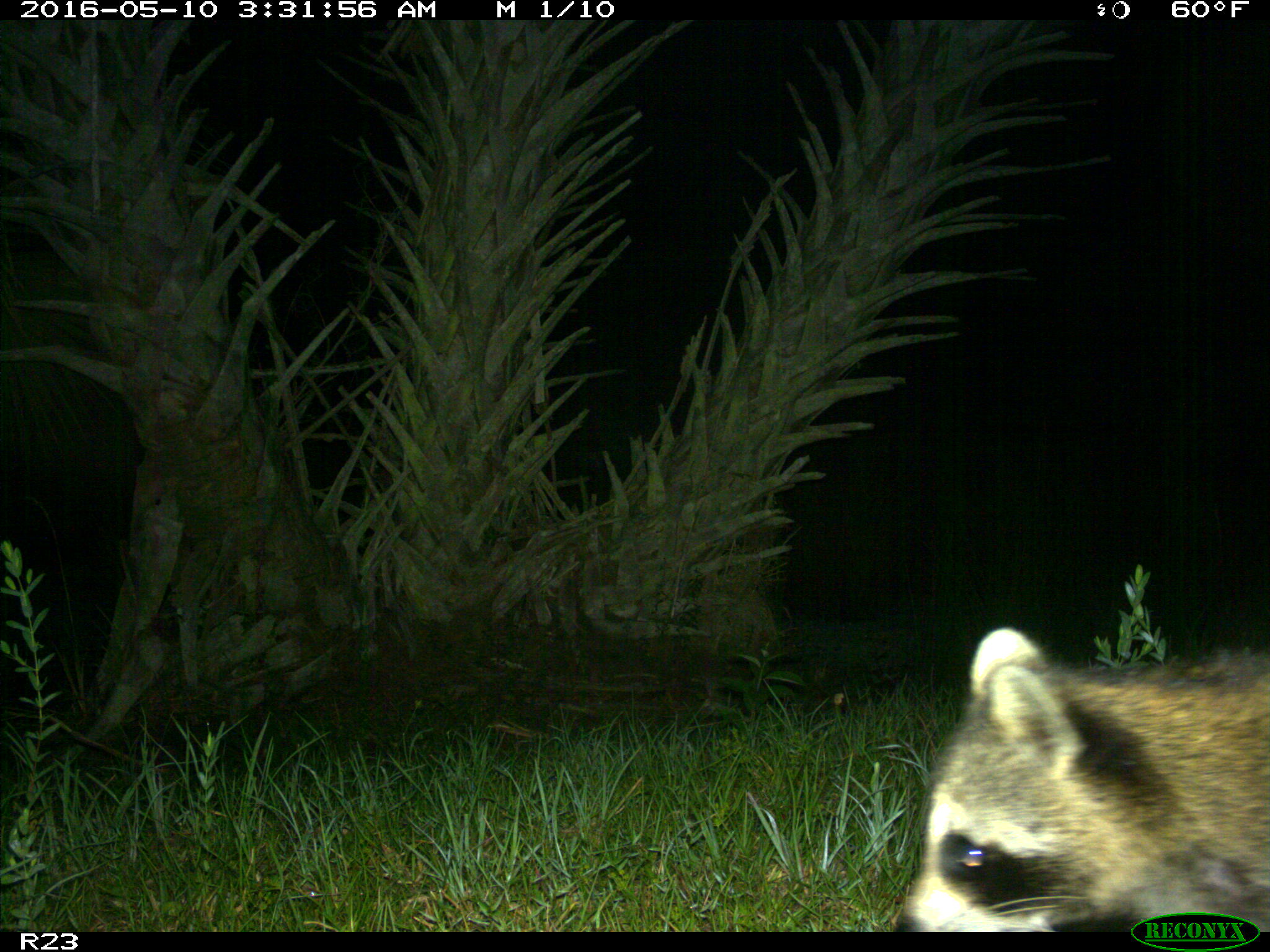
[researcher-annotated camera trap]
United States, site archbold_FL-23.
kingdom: Animalia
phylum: Chordata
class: Mammalia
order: Carnivora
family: Procyonidae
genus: Procyon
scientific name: Procyon lotor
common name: common raccoon